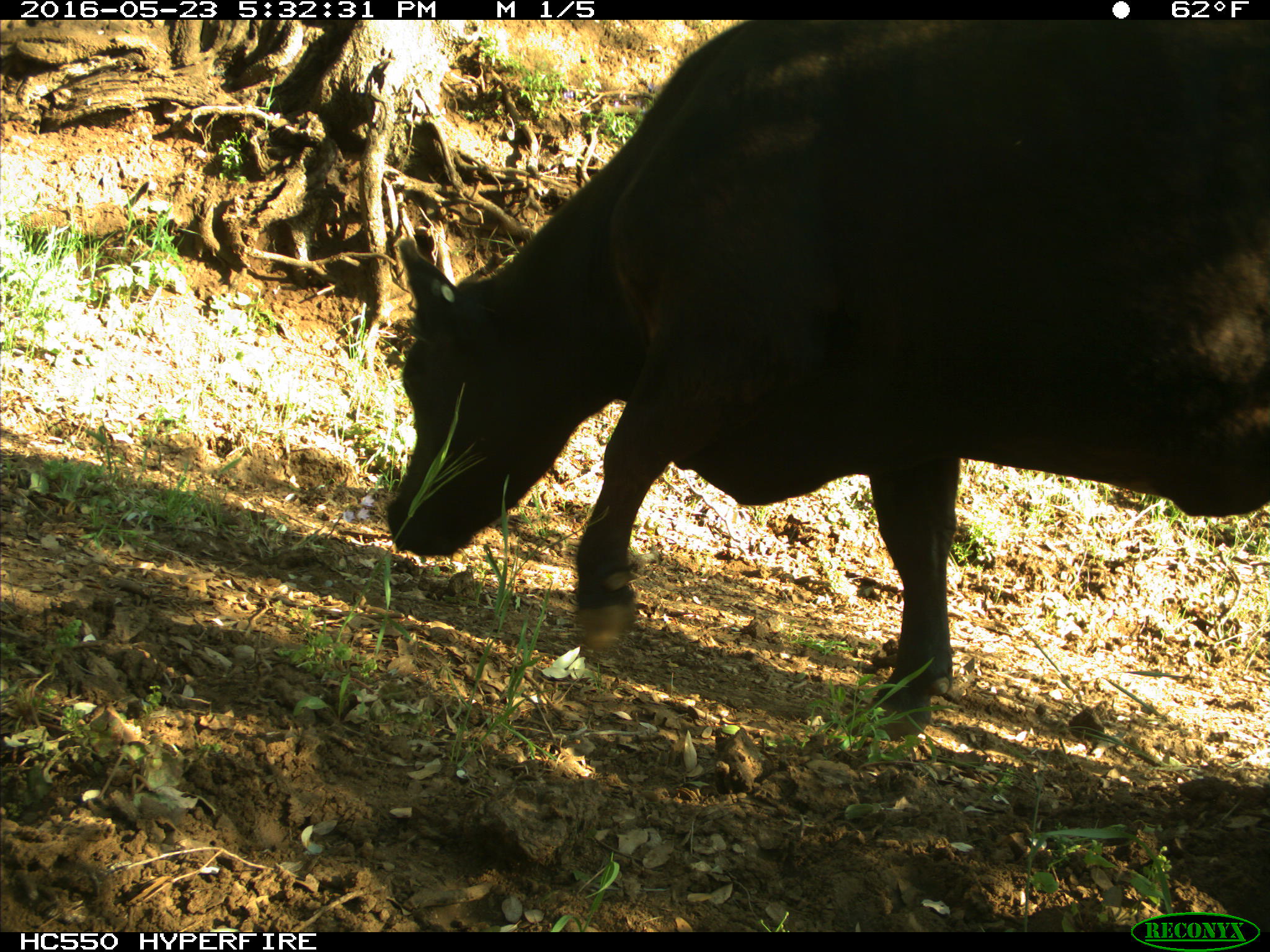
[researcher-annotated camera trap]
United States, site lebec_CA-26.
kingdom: Animalia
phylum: Chordata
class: Mammalia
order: Artiodactyla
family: Bovidae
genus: Bos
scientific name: Bos taurus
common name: domestic cow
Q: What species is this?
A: Bos taurus (domestic cow).